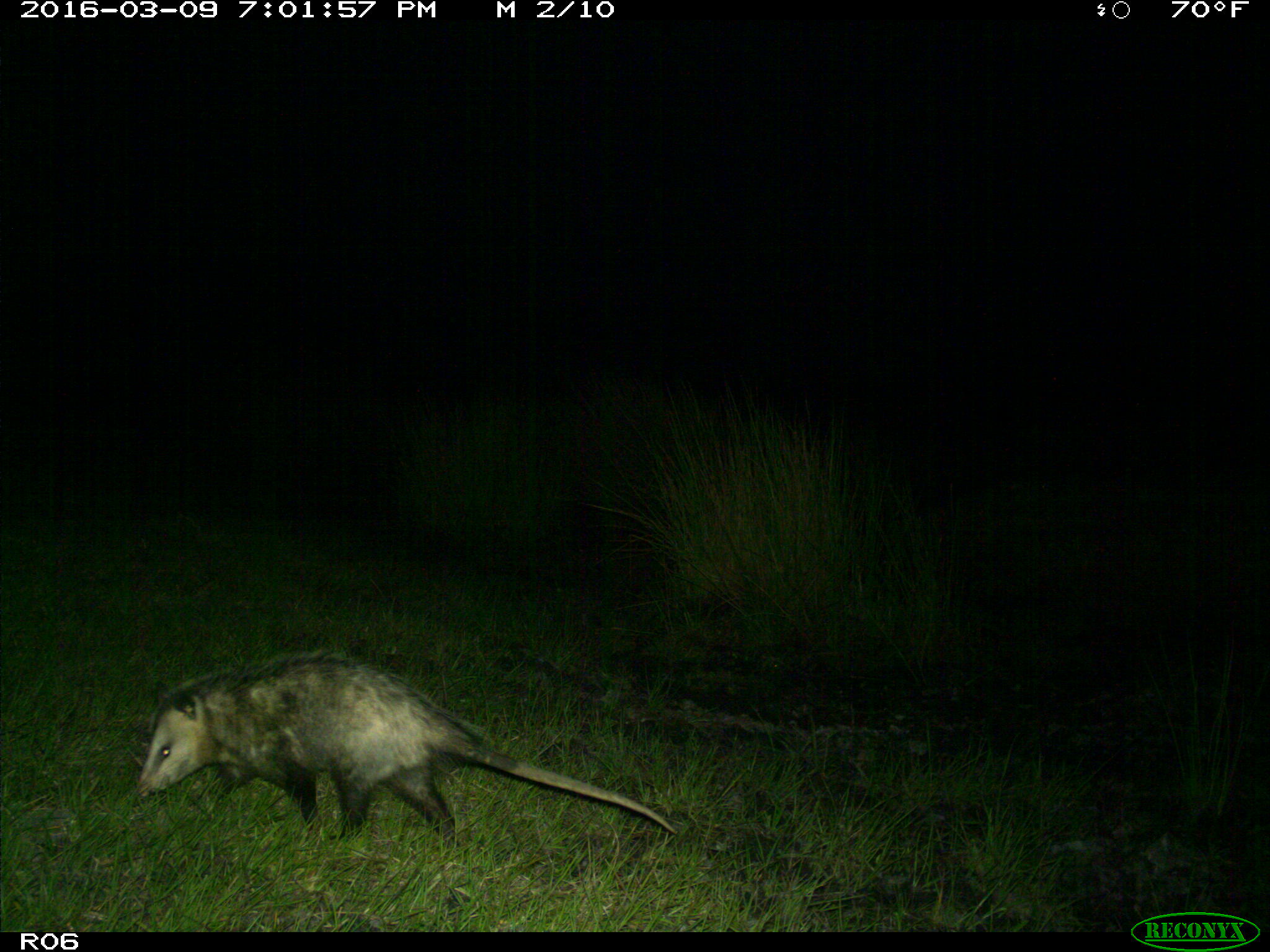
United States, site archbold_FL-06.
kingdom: Animalia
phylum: Chordata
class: Mammalia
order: Didelphimorphia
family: Didelphidae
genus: Didelphis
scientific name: Didelphis virginiana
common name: virginia opossum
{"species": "Didelphis virginiana (virginia opossum)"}